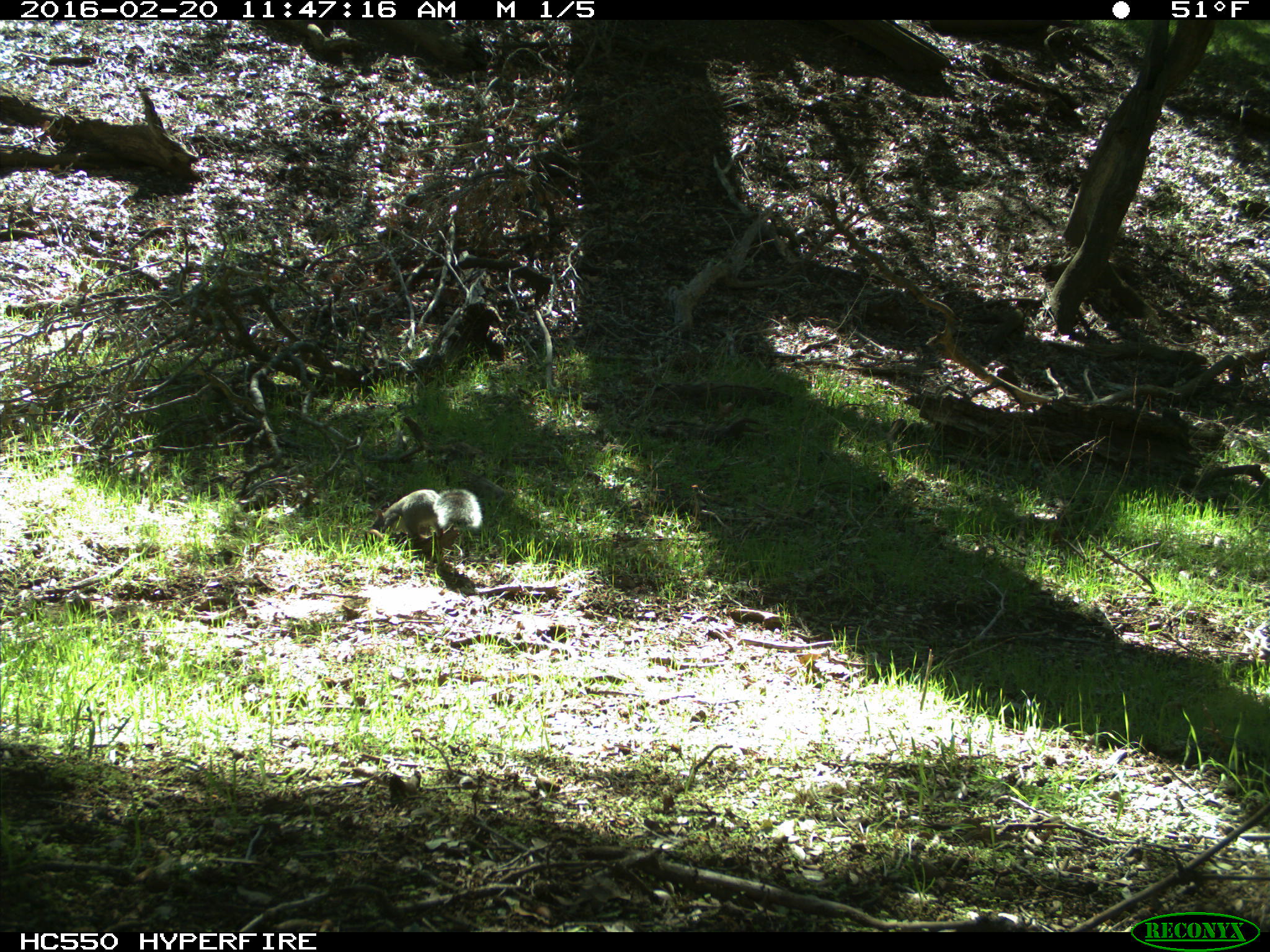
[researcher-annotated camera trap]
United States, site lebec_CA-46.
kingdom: Animalia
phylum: Chordata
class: Mammalia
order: Rodentia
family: Sciuridae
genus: Sciurus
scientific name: Sciurus carolinensis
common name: eastern gray squirrel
Sciurus carolinensis (eastern gray squirrel).